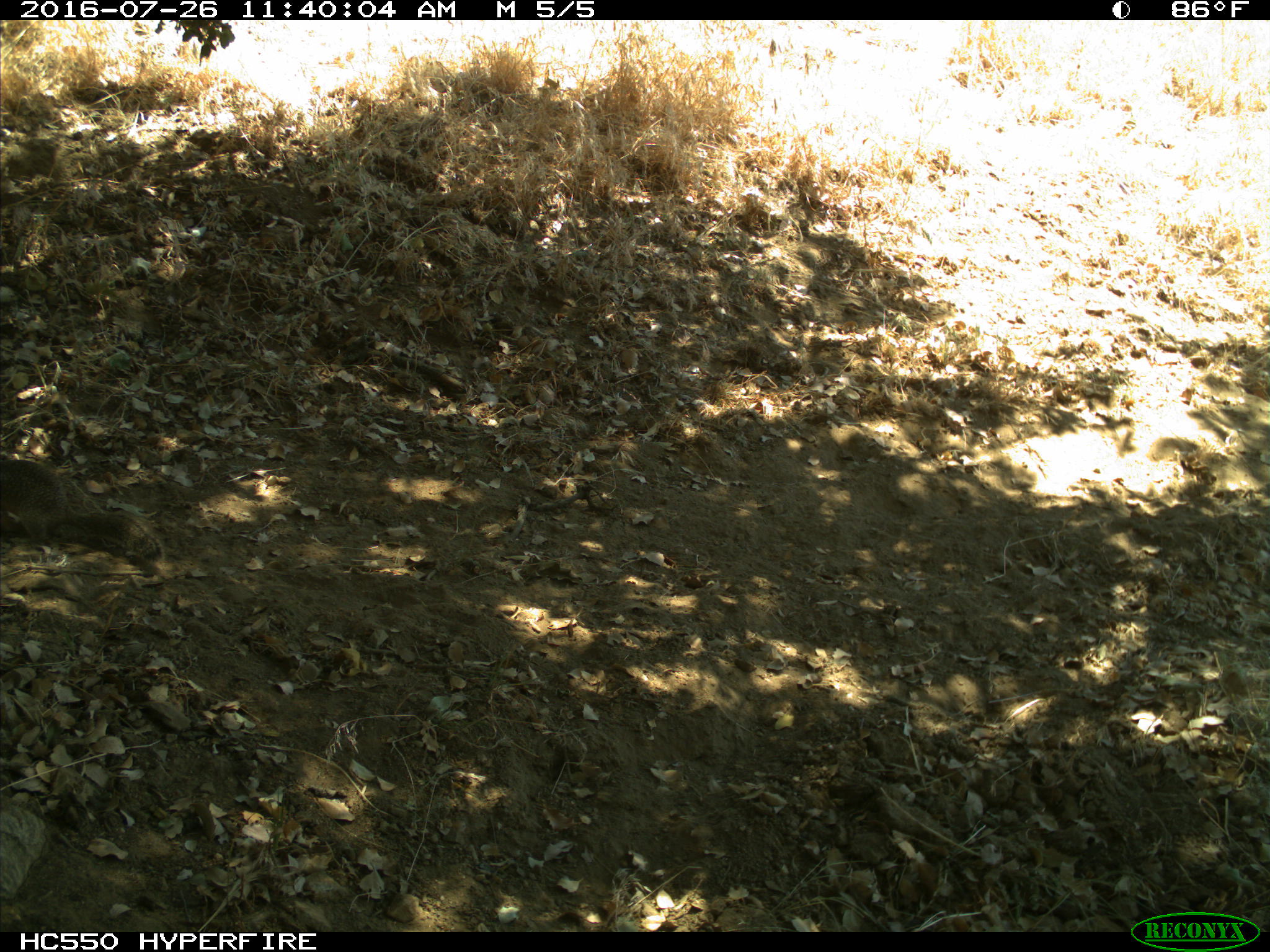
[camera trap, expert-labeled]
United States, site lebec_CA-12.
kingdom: Animalia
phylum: Chordata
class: Mammalia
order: Rodentia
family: Sciuridae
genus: Otospermophilus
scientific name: Otospermophilus beecheyi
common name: california ground squirrel